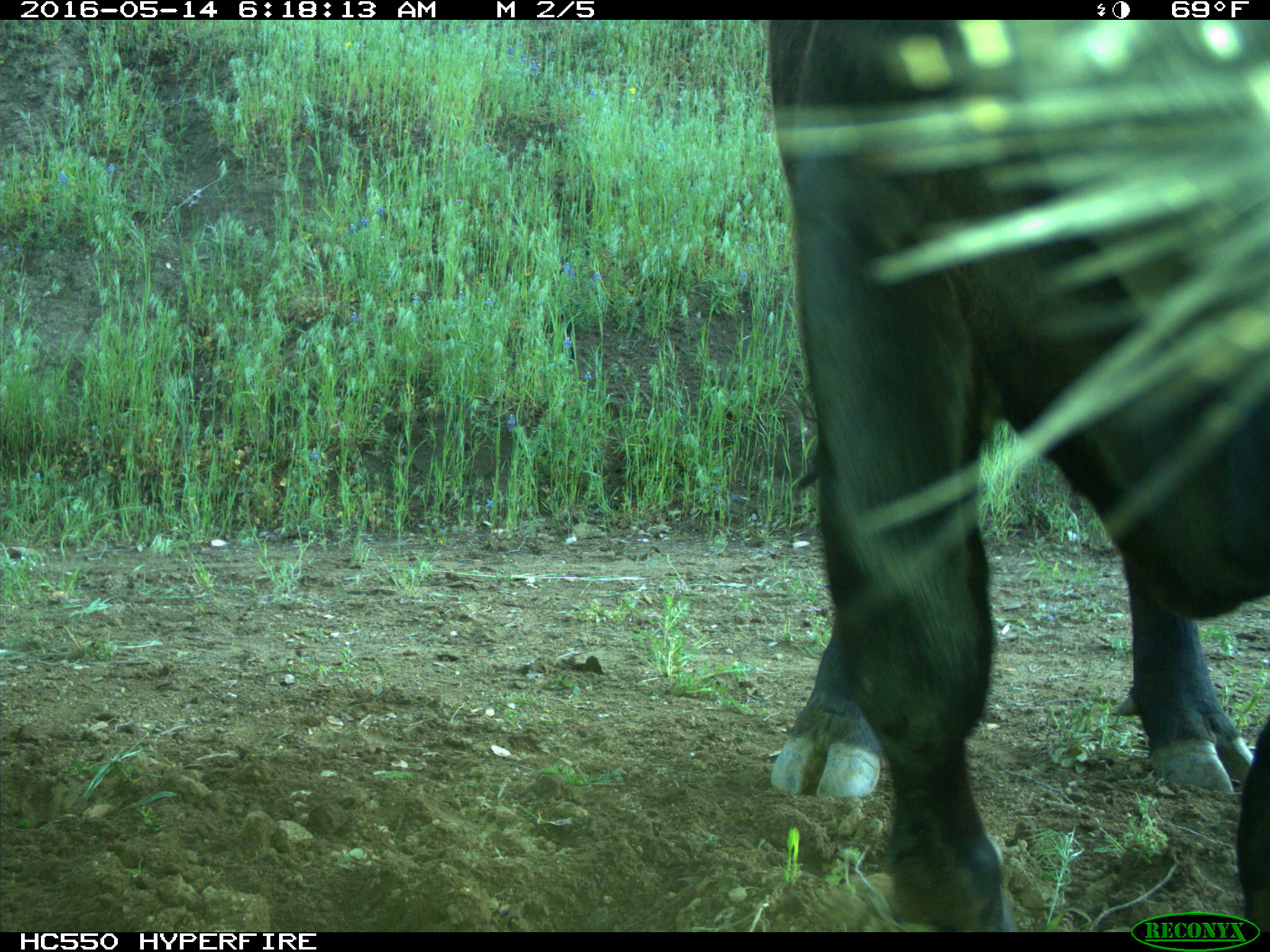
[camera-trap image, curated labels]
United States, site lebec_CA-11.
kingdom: Animalia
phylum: Chordata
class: Mammalia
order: Artiodactyla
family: Bovidae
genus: Bos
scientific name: Bos taurus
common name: domestic cow